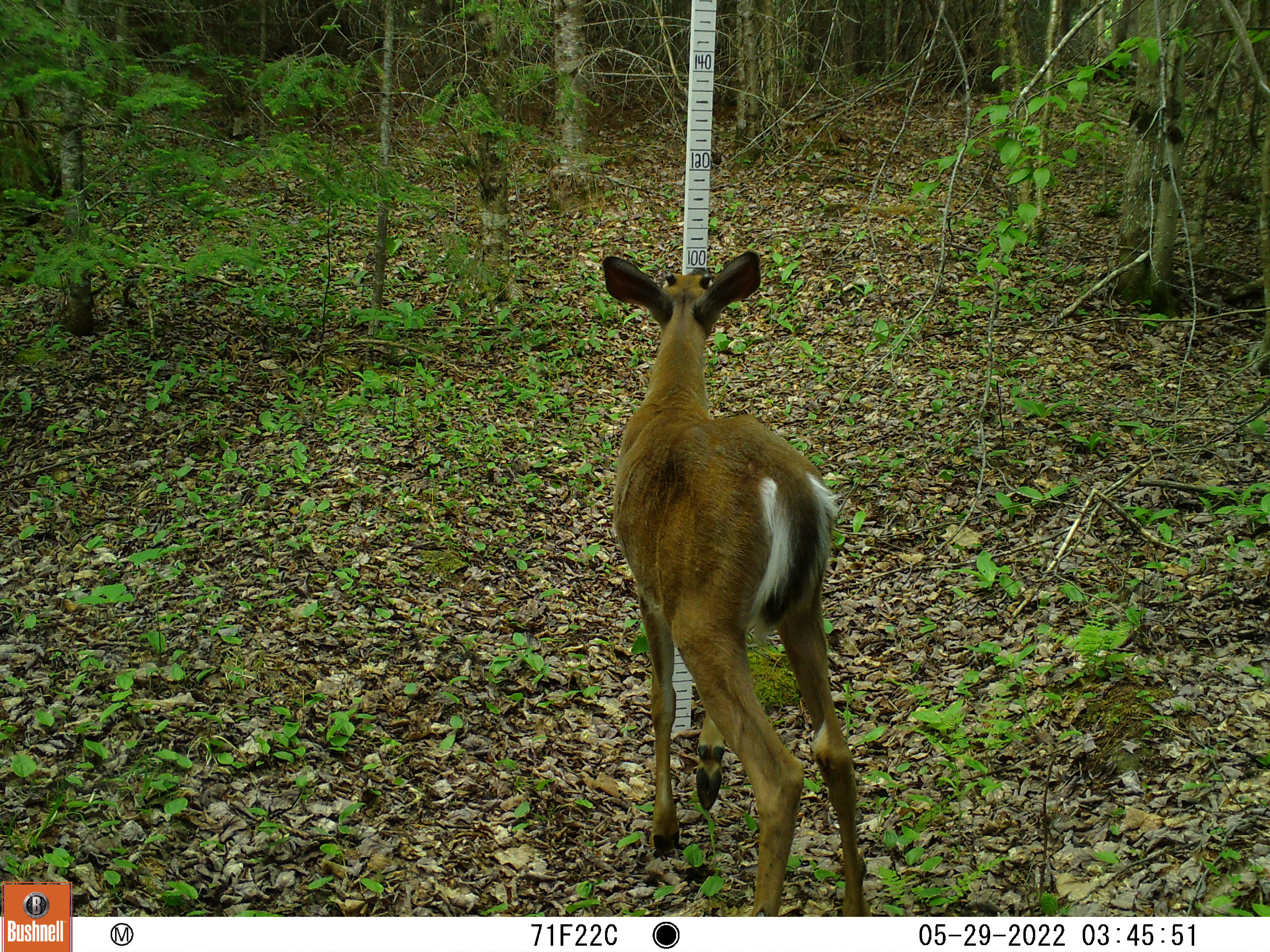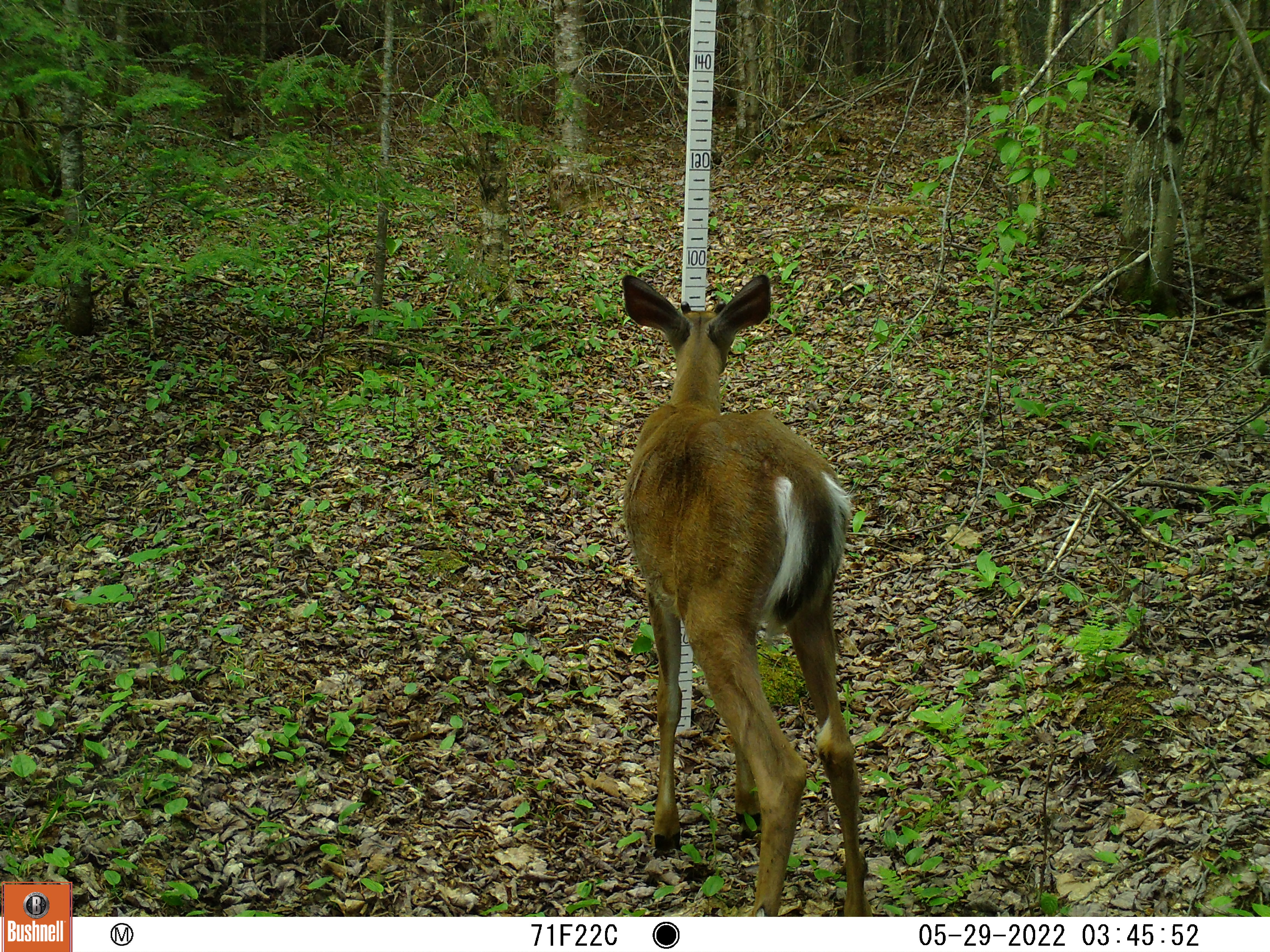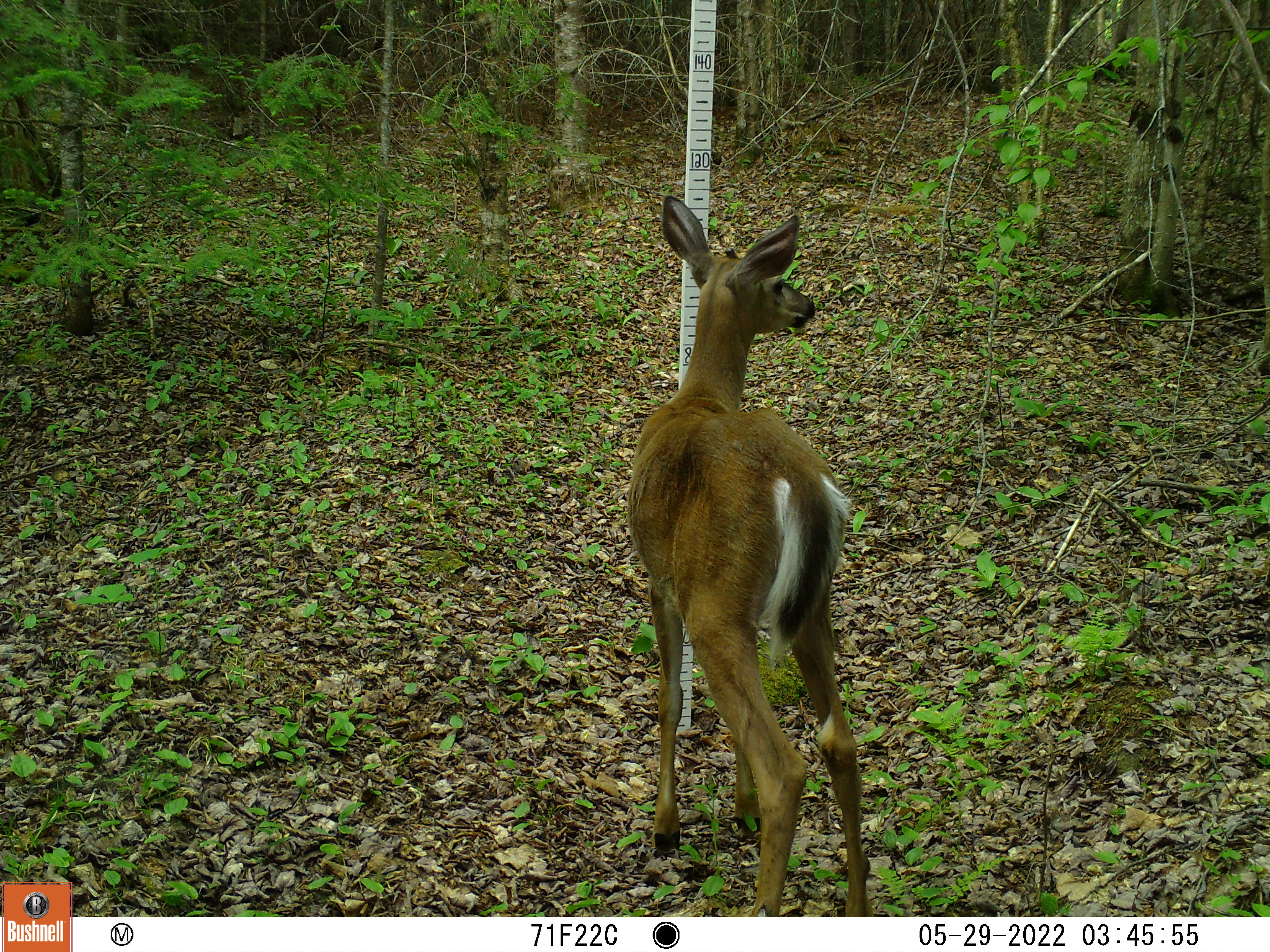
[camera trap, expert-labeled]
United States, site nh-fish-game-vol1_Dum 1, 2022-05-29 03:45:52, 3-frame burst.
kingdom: Animalia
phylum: Chordata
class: Mammalia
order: Artiodactyla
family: Cervidae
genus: Odocoileus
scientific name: Odocoileus virginianus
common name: white-tailed deer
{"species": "white-tailed deer (Odocoileus virginianus)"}